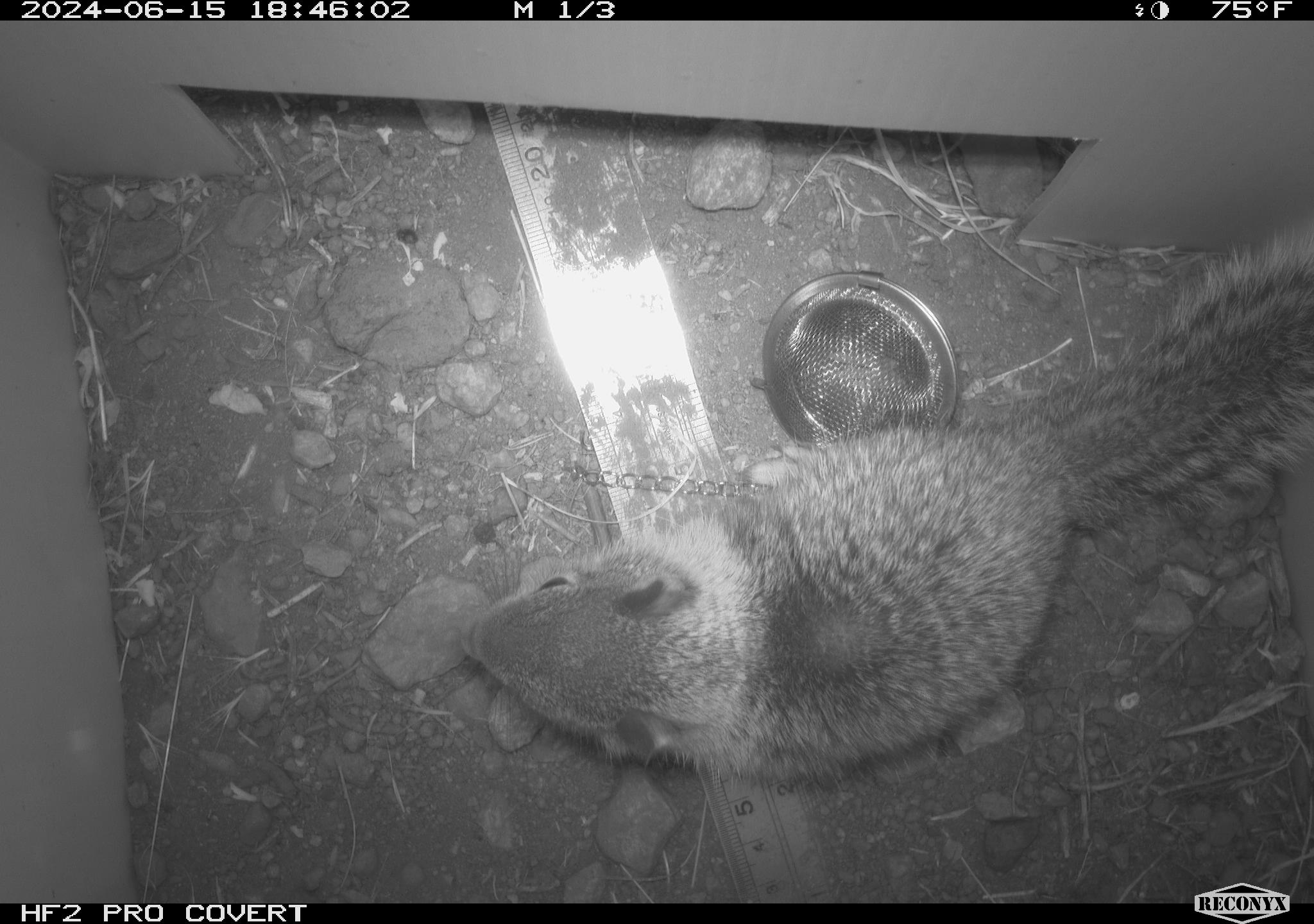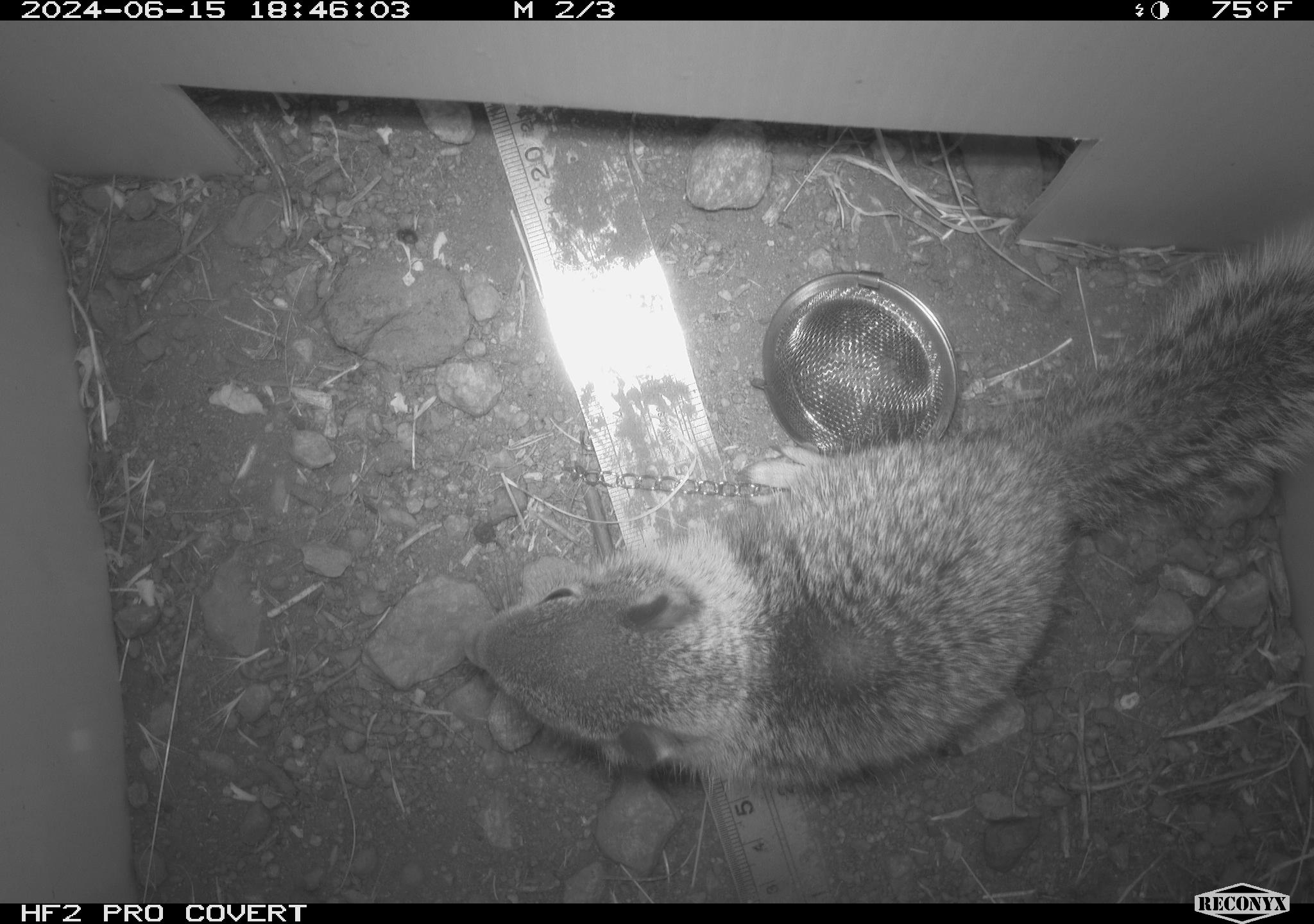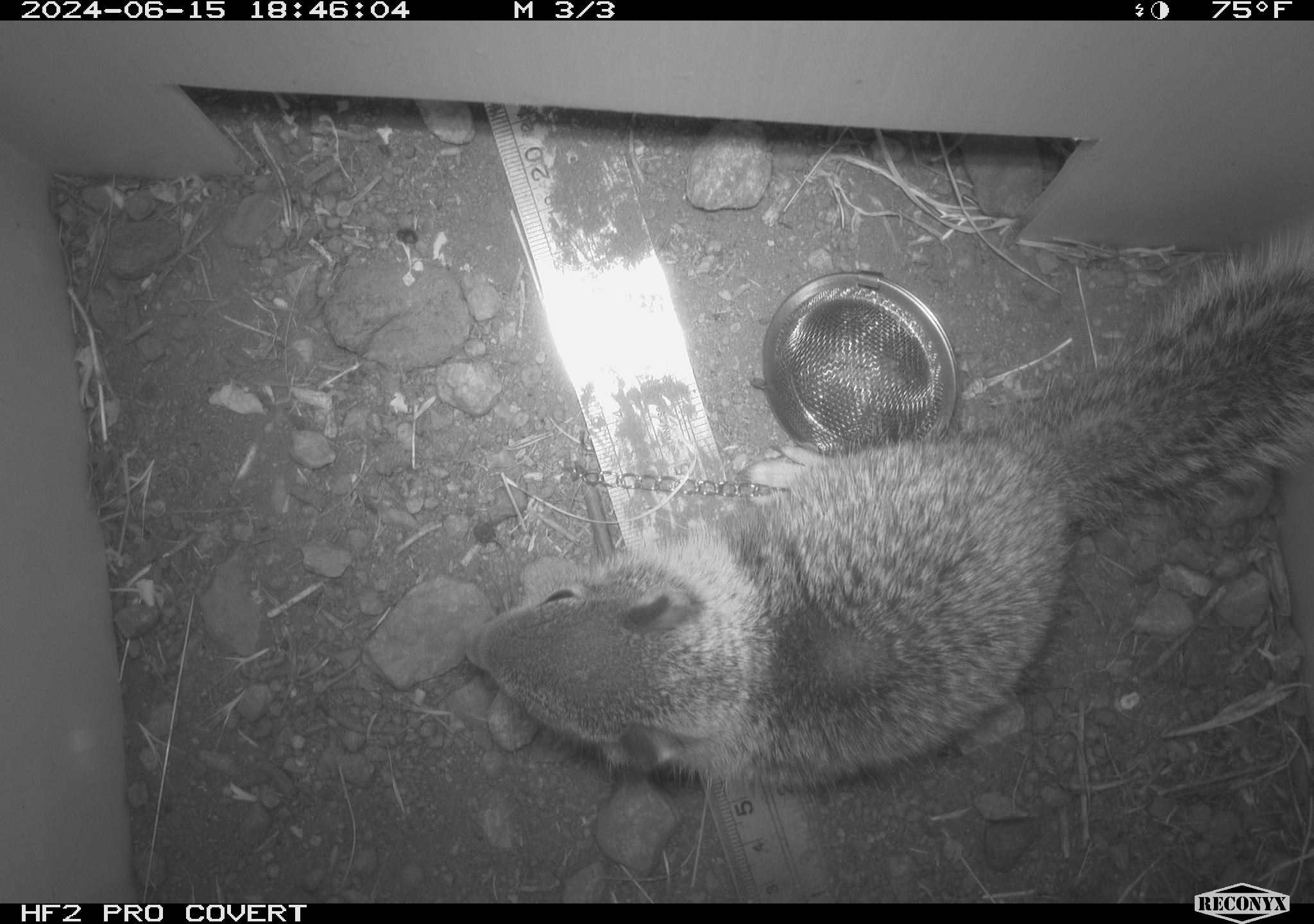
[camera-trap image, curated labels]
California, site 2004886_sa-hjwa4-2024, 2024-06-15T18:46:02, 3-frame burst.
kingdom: Animalia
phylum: Chordata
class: Mammalia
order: Rodentia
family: Sciuridae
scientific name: Sciuridae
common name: squirrels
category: sciuridae family